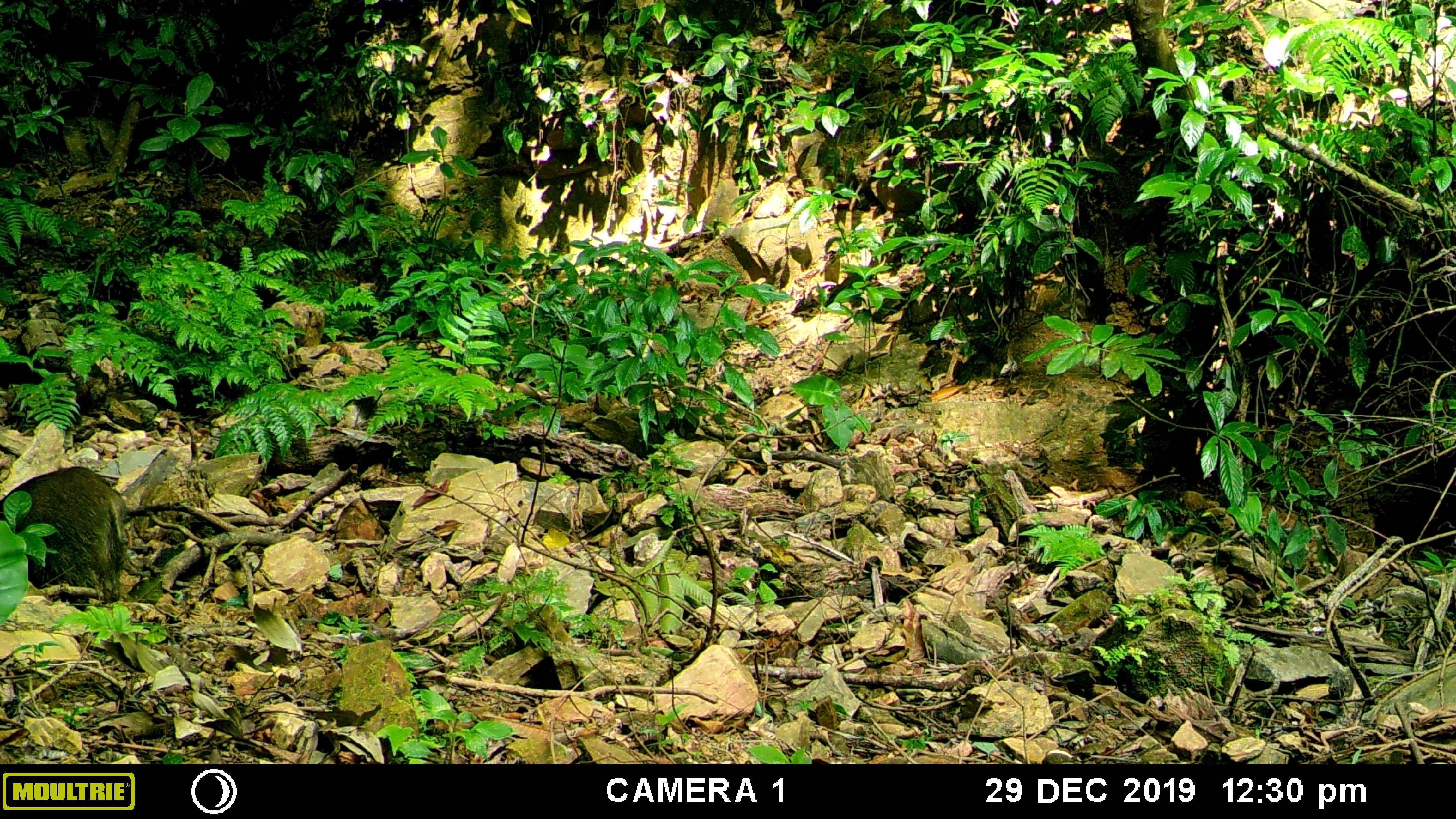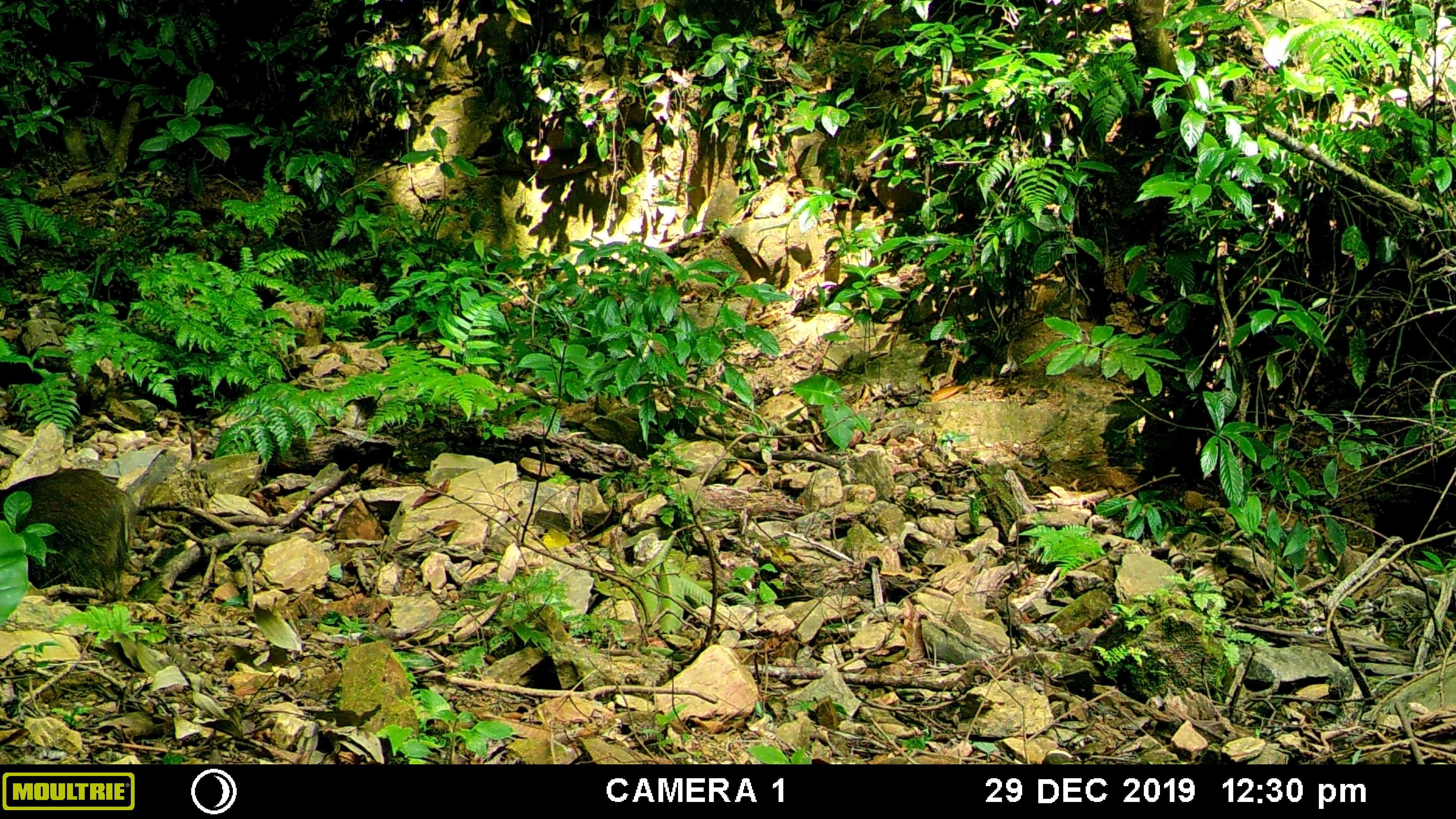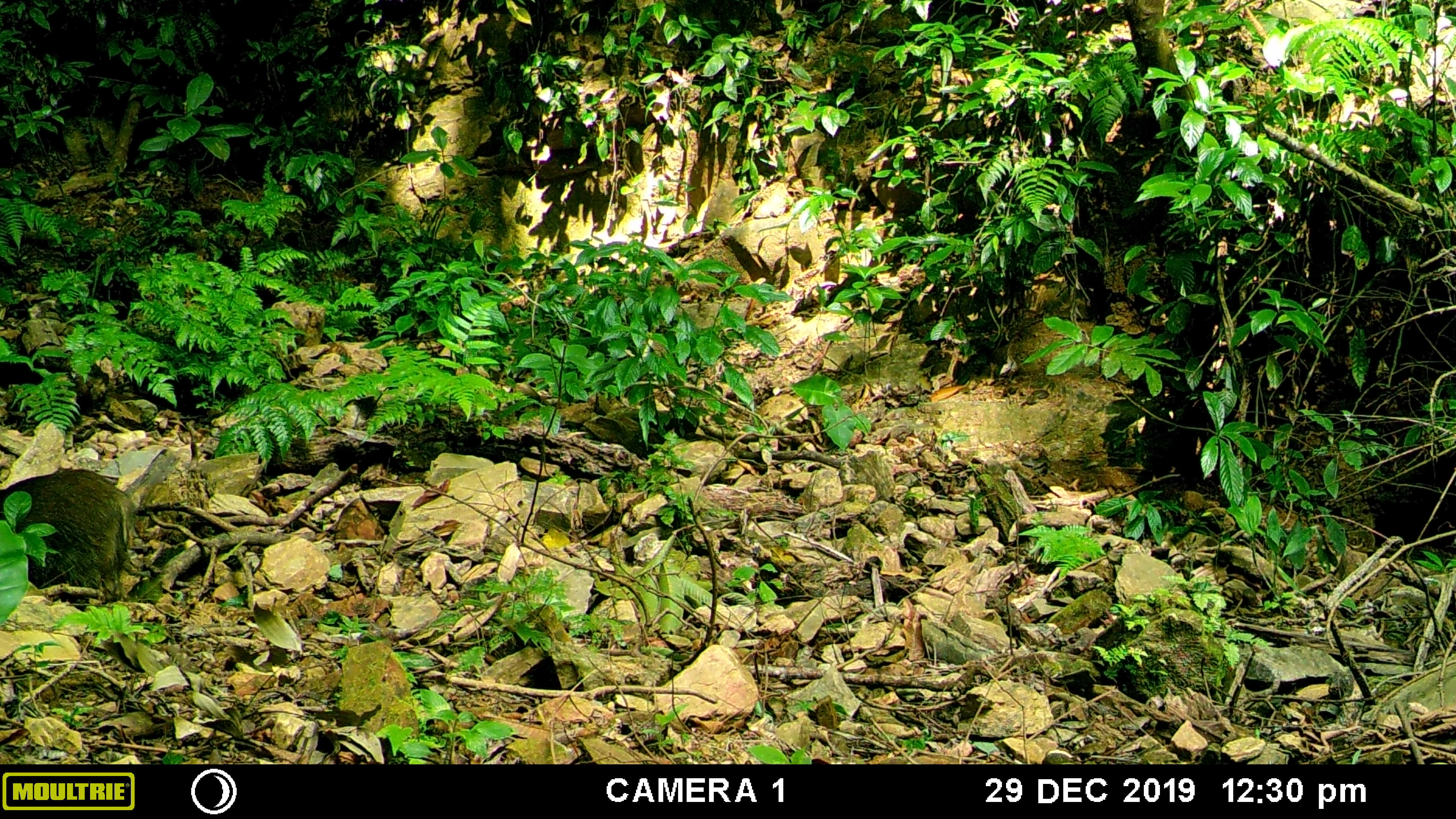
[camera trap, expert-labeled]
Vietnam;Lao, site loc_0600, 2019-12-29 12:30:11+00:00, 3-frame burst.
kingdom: Animalia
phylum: Chordata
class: Mammalia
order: Artiodactyla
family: Suidae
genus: Sus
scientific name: Sus scrofa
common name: eurasian wild pig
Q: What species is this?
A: Eurasian wild pig (Sus scrofa).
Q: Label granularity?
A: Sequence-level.